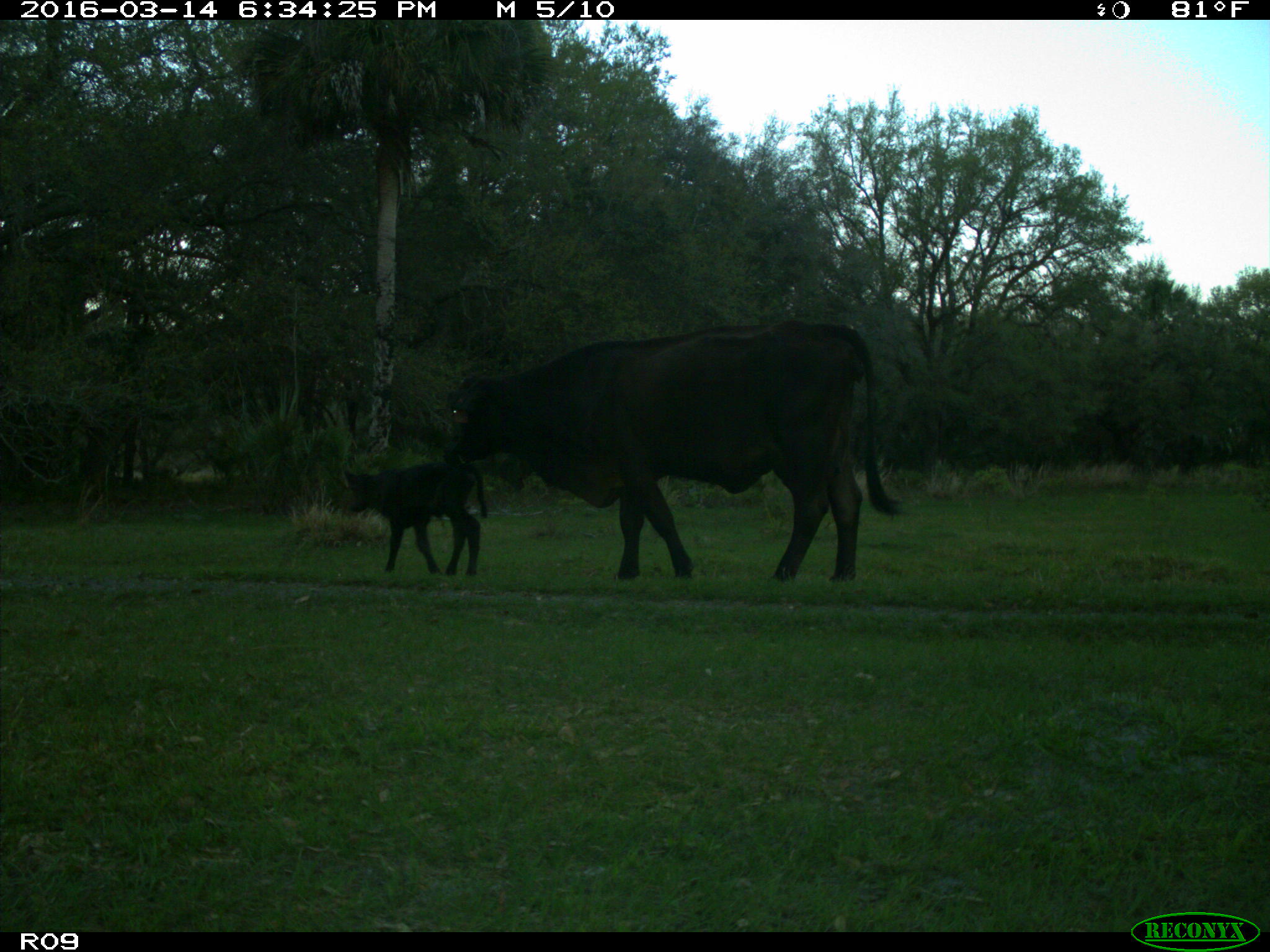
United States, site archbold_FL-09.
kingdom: Animalia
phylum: Chordata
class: Mammalia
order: Artiodactyla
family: Bovidae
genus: Bos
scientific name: Bos taurus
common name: domestic cow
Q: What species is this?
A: Bos taurus (domestic cow).